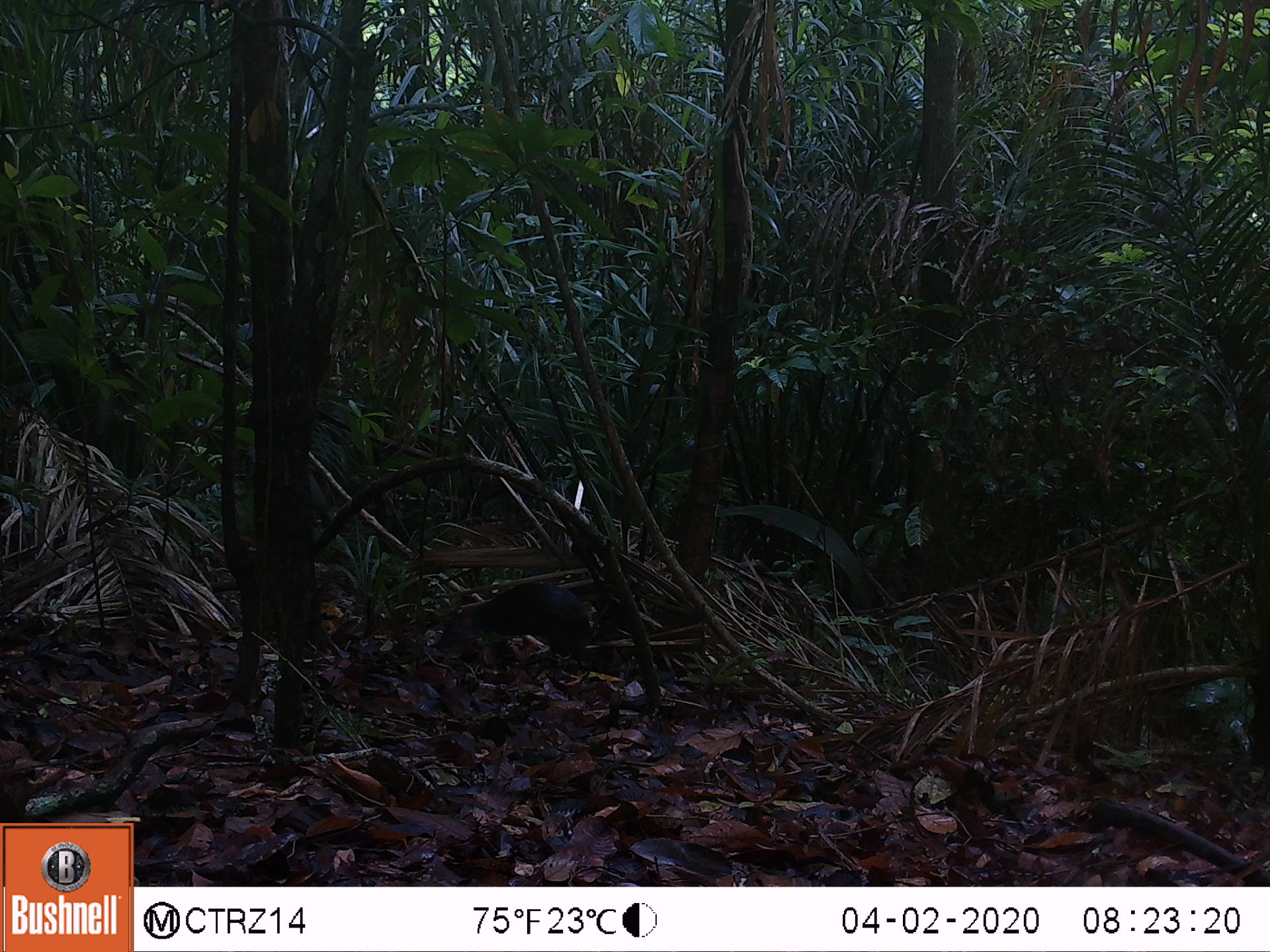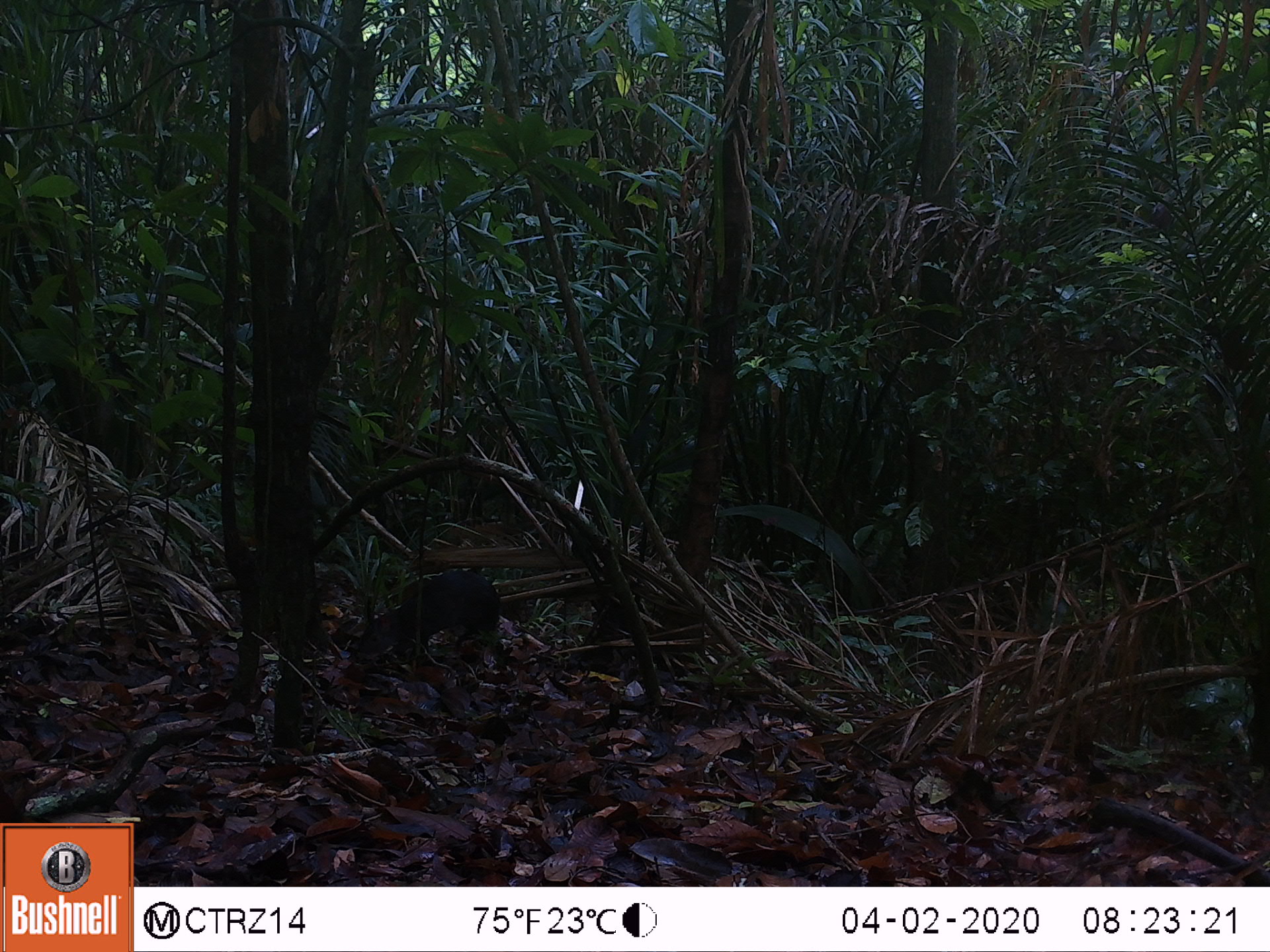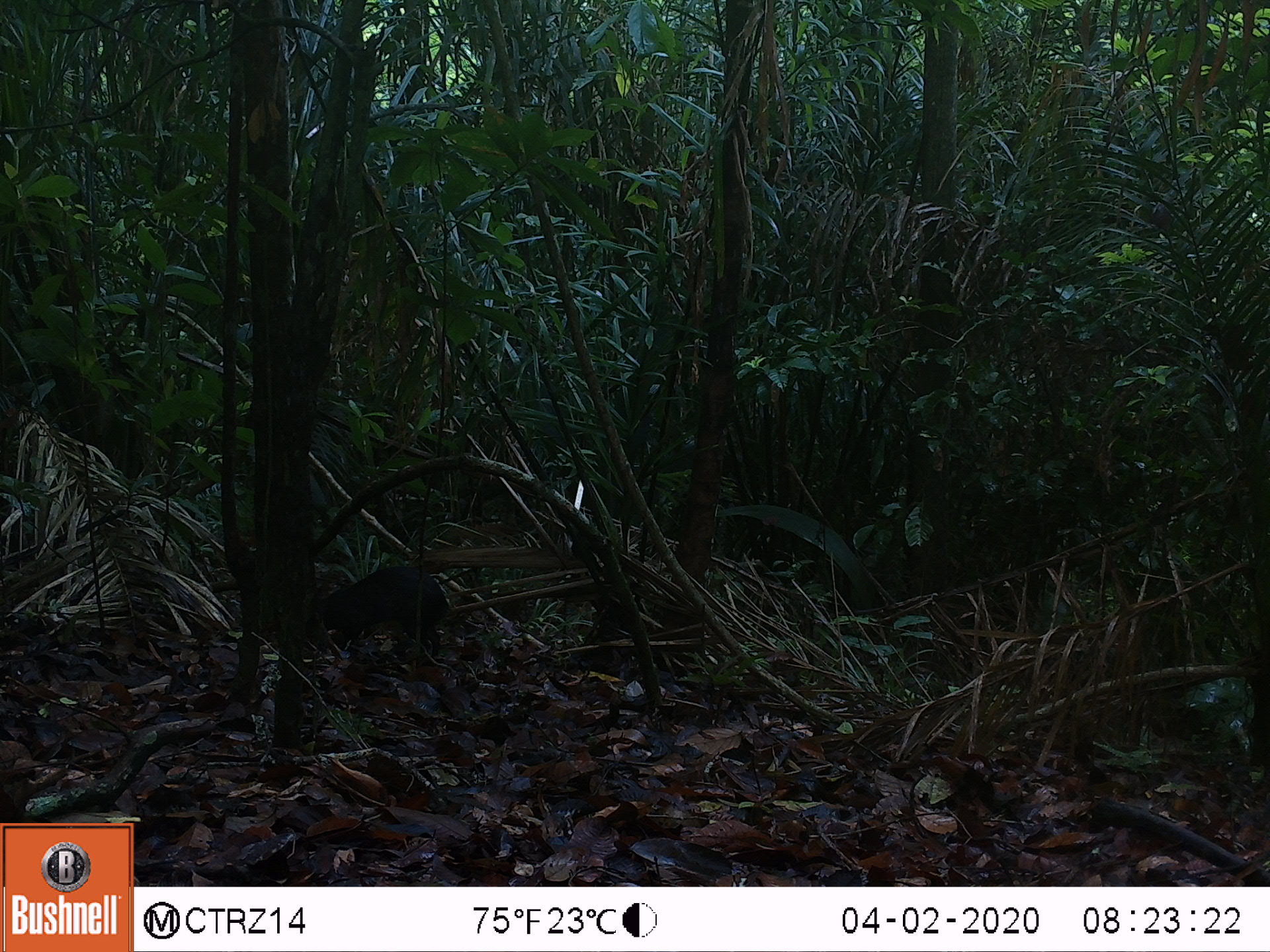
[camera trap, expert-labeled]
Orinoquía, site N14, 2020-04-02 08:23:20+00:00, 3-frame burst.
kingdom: Animalia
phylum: Chordata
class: Mammalia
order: Rodentia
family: Dasyproctidae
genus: Dasyprocta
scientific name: Dasyprocta fuliginosa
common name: black agouti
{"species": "black agouti (Dasyprocta fuliginosa)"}